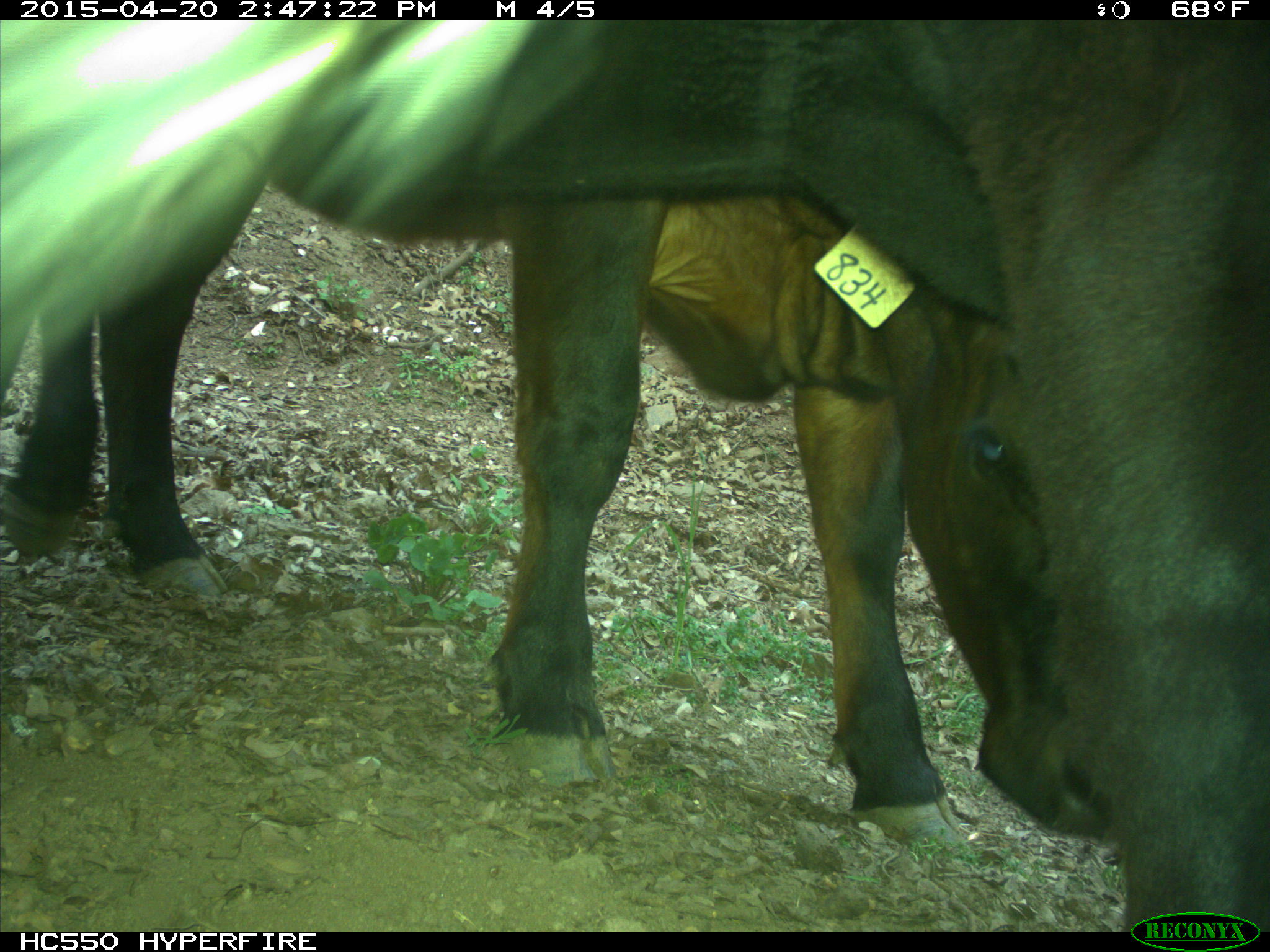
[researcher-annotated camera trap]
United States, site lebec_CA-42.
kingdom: Animalia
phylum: Chordata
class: Mammalia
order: Artiodactyla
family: Bovidae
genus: Bos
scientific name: Bos taurus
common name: domestic cow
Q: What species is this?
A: Bos taurus (domestic cow).